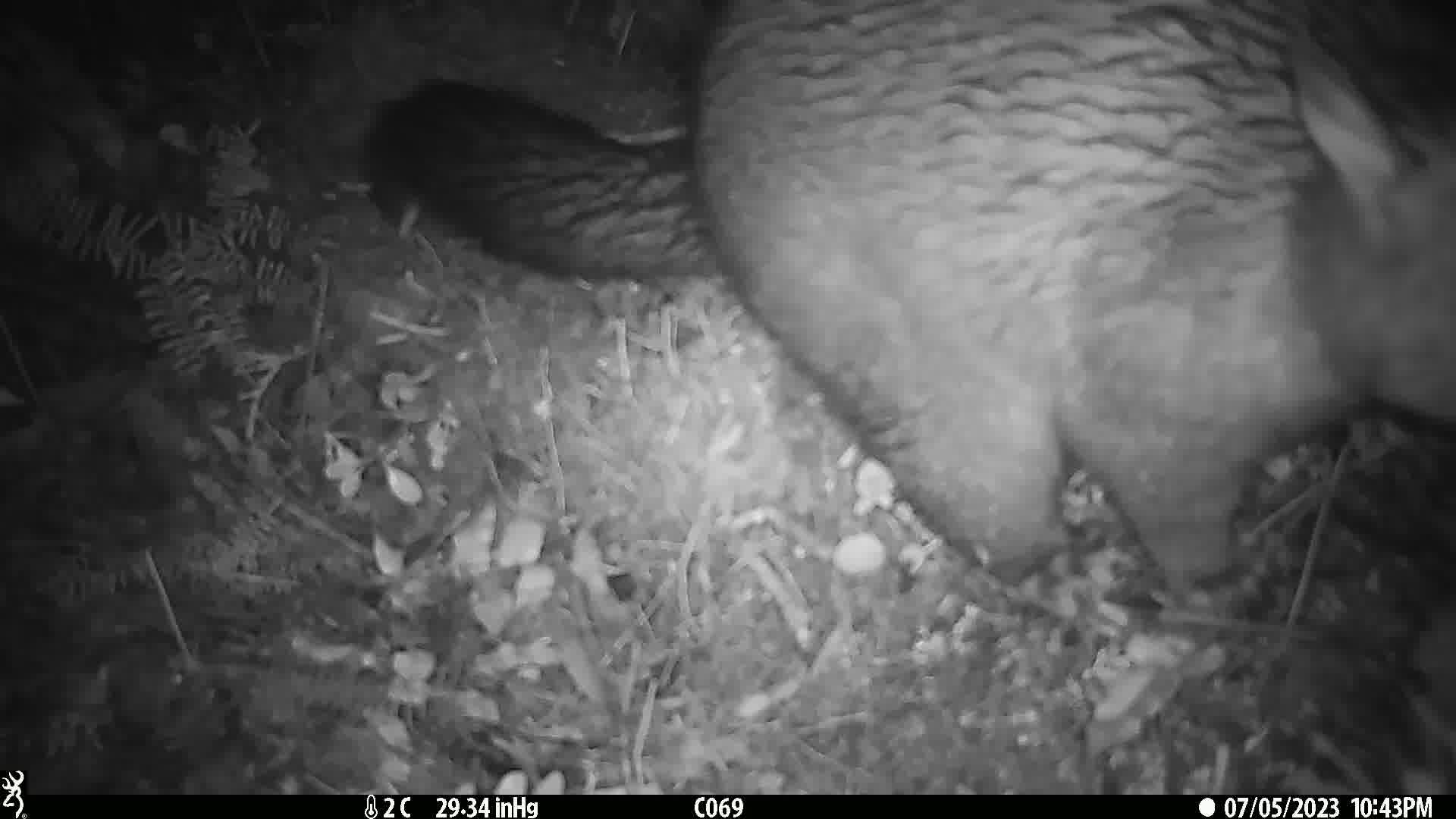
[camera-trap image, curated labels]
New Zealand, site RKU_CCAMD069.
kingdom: Animalia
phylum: Chordata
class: Mammalia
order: Diprotodontia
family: Phalangeridae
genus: Trichosurus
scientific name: Trichosurus vulpecula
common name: common brushtail possum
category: possum